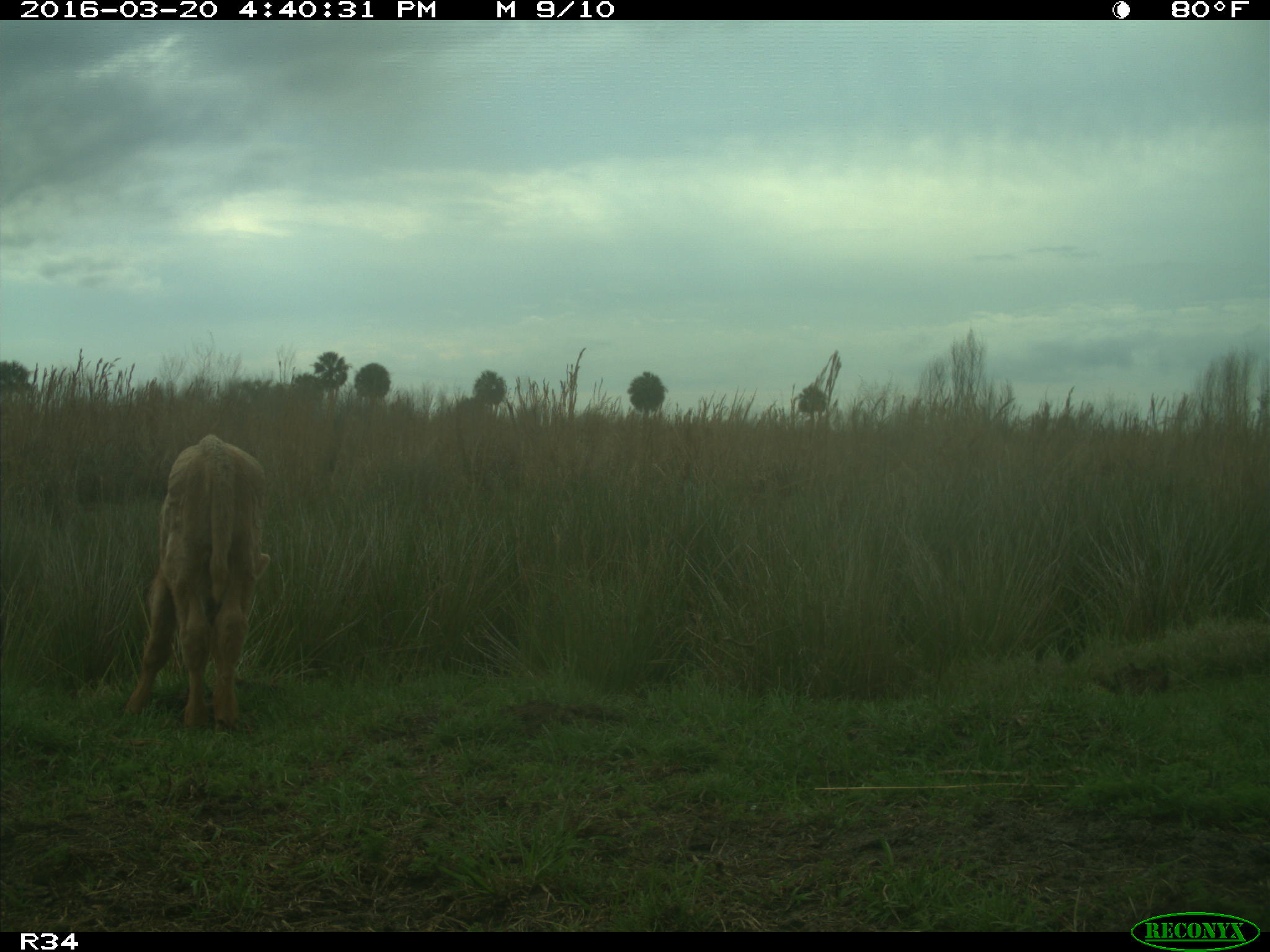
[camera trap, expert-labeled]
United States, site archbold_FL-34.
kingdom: Animalia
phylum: Chordata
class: Mammalia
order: Artiodactyla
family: Bovidae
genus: Bos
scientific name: Bos taurus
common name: domestic cow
Bos taurus (domestic cow).